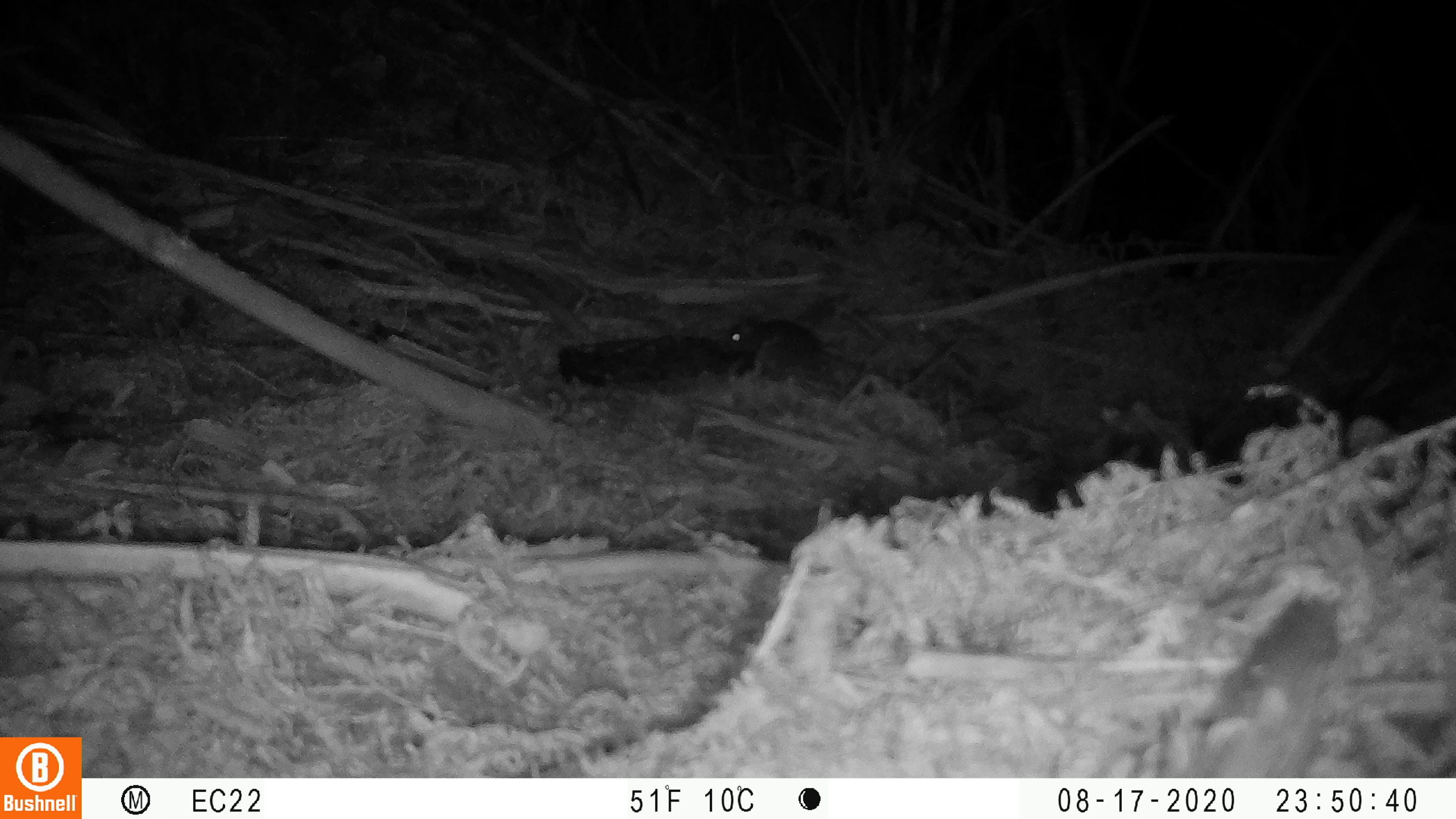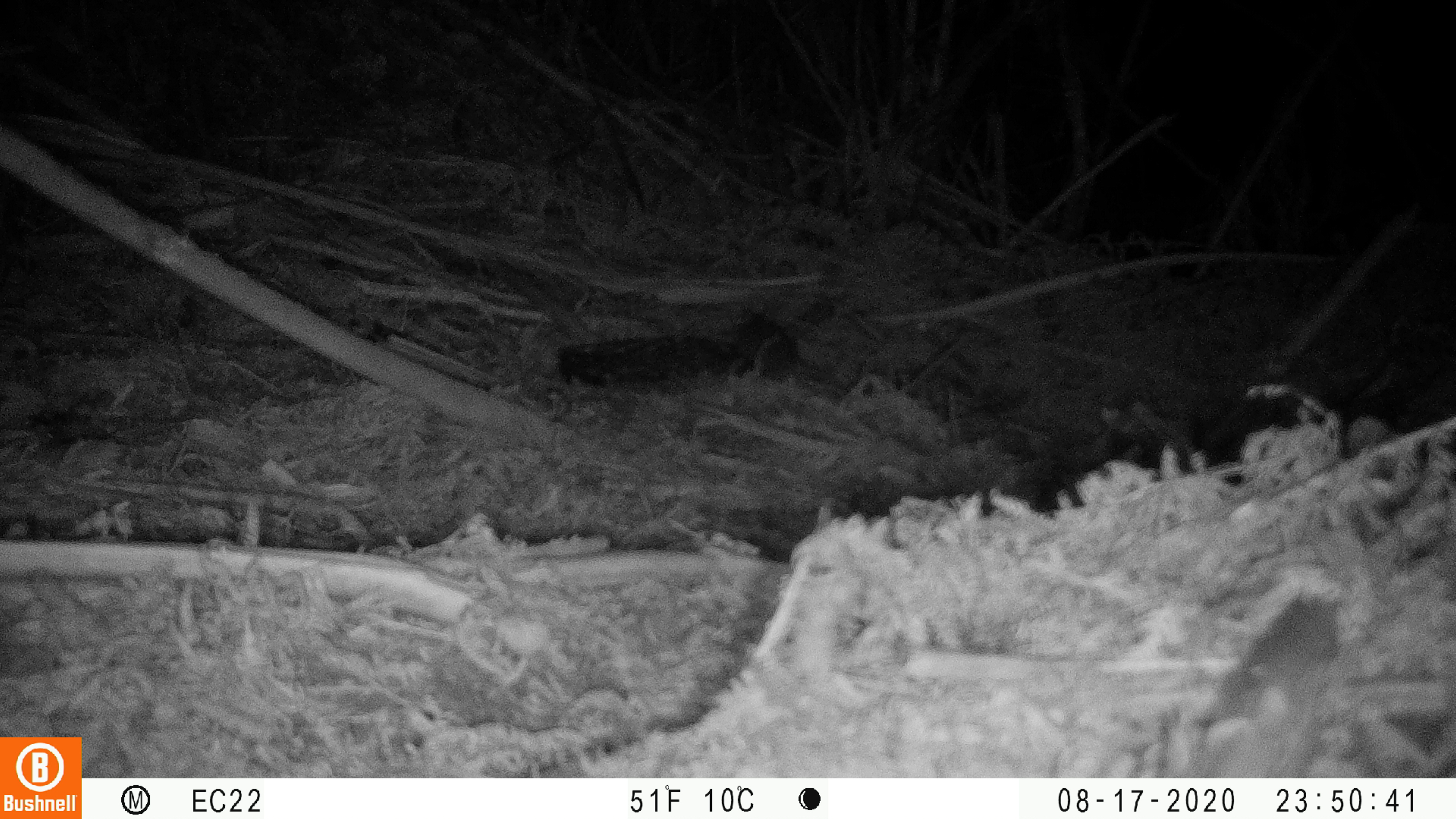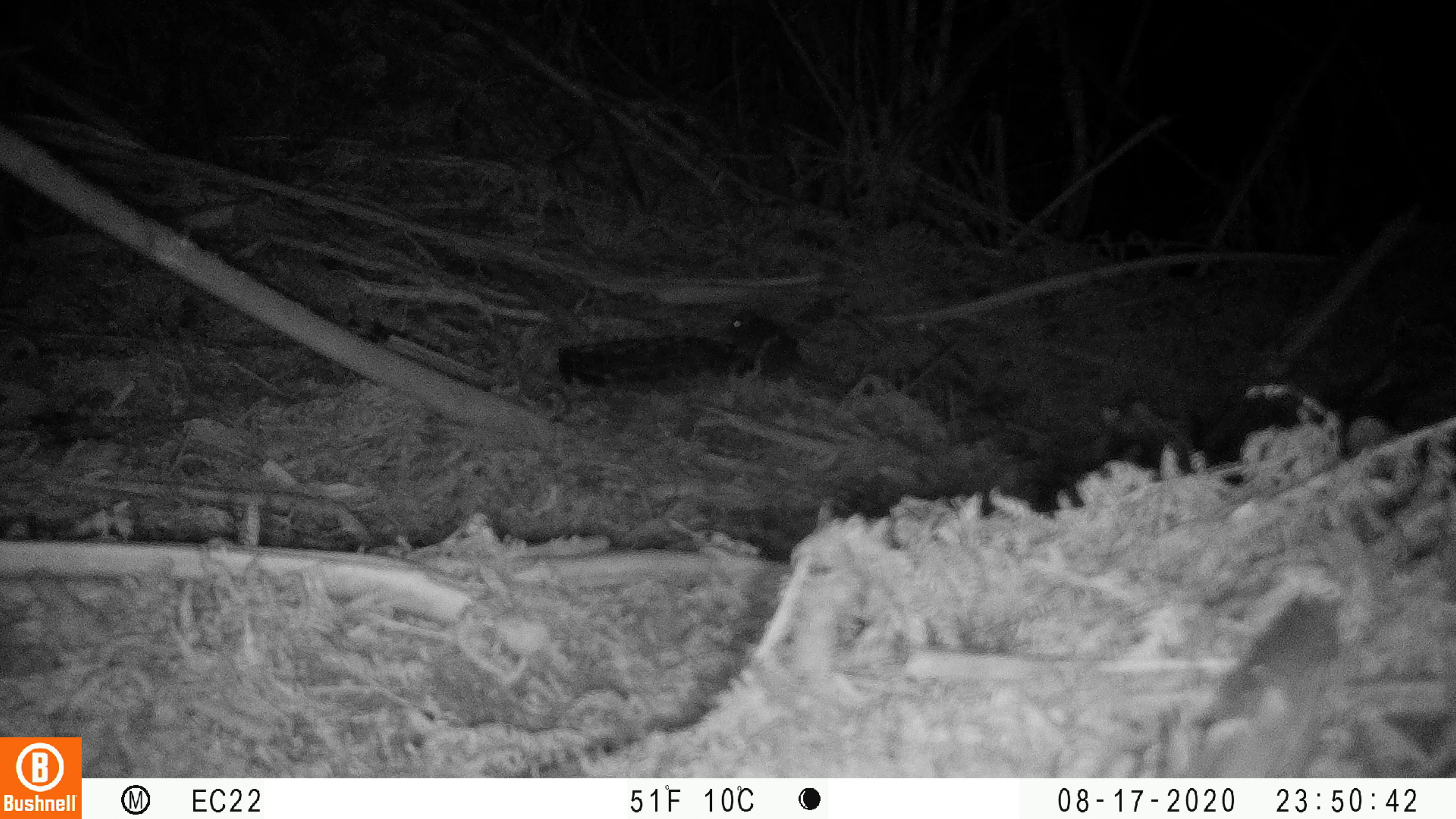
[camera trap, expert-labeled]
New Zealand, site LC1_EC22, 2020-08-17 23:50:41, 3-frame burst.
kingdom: Animalia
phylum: Chordata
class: Mammalia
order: Rodentia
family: Muridae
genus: Rattus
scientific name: Rattus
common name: rat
Rat (Rattus).